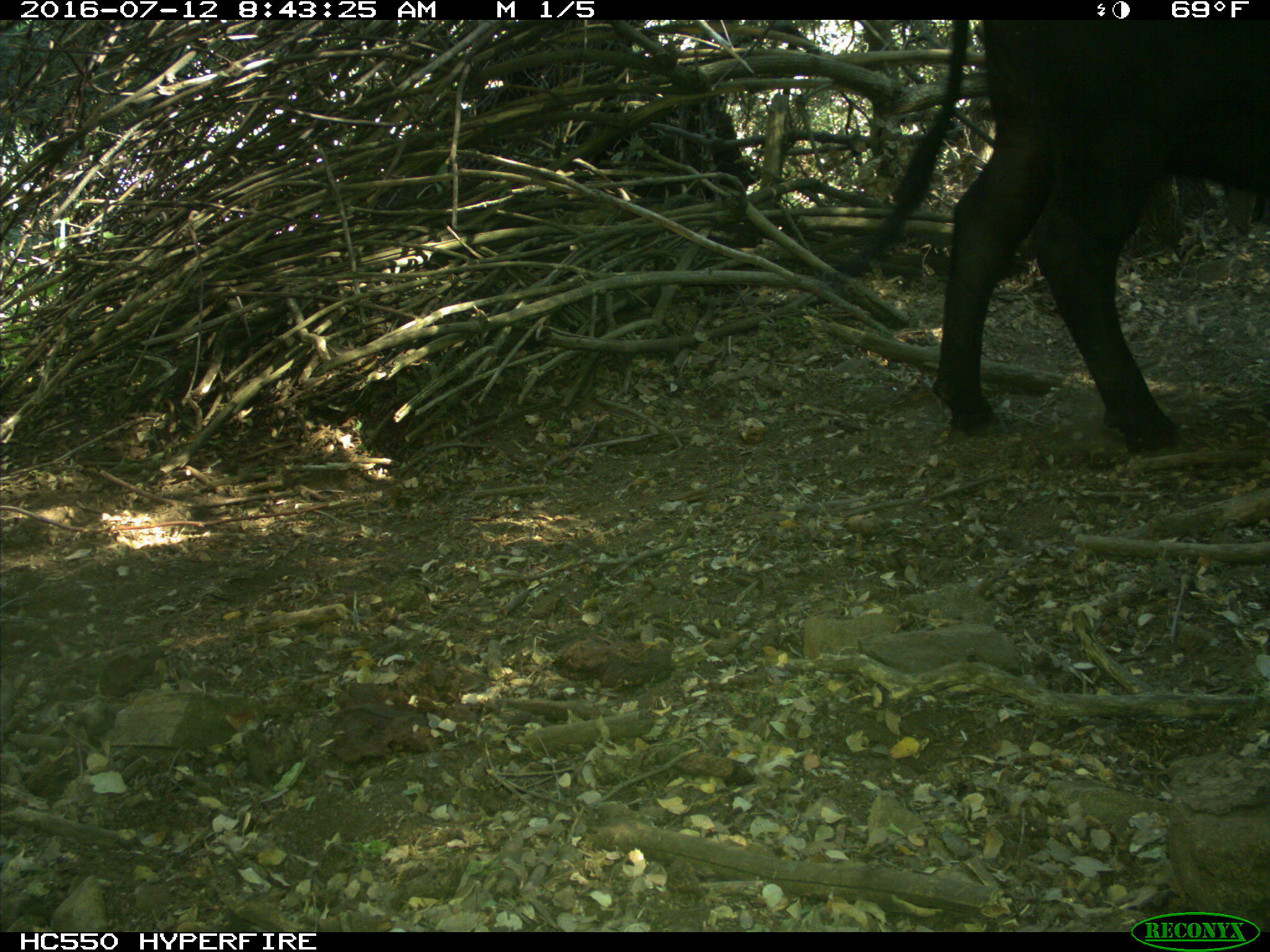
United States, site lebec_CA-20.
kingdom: Animalia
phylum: Chordata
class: Mammalia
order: Artiodactyla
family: Bovidae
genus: Bos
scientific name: Bos taurus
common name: domestic cow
Bos taurus (domestic cow).